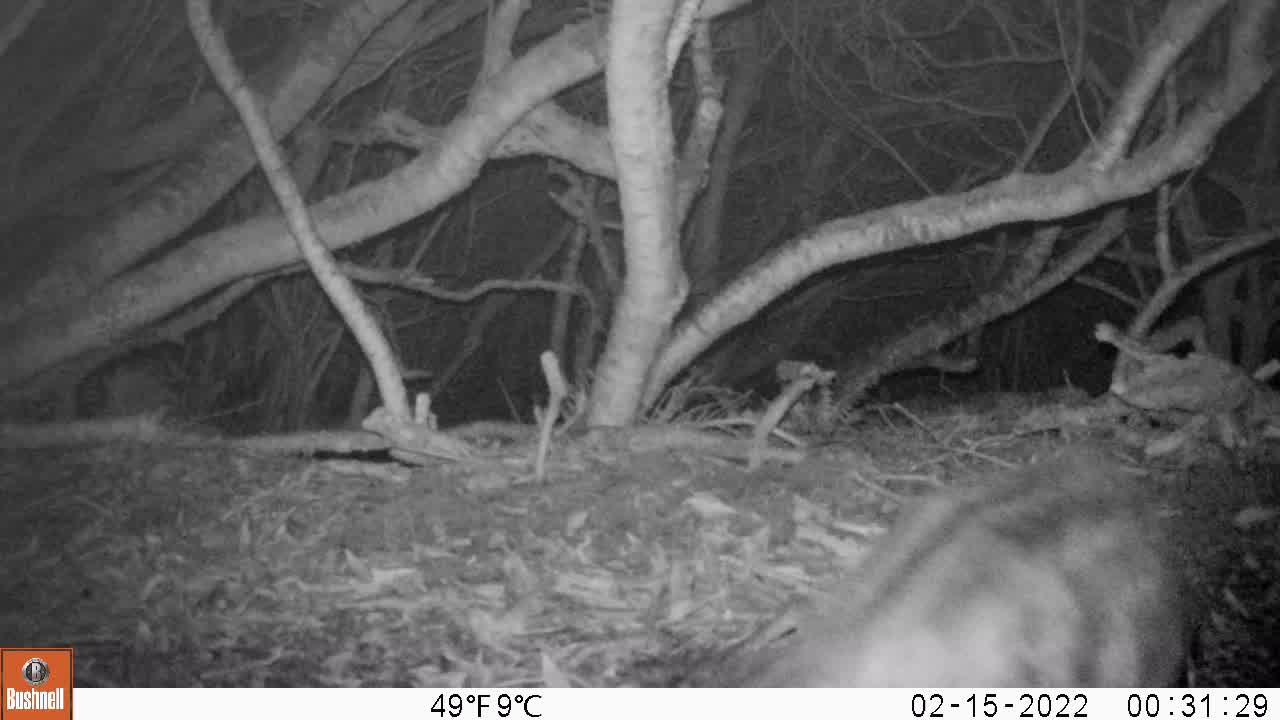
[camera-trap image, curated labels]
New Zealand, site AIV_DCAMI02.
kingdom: Animalia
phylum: Chordata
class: Mammalia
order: Carnivora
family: Felidae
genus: Felis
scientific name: Felis catus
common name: domestic cat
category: cat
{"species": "cat (domestic cat) (Felis catus)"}